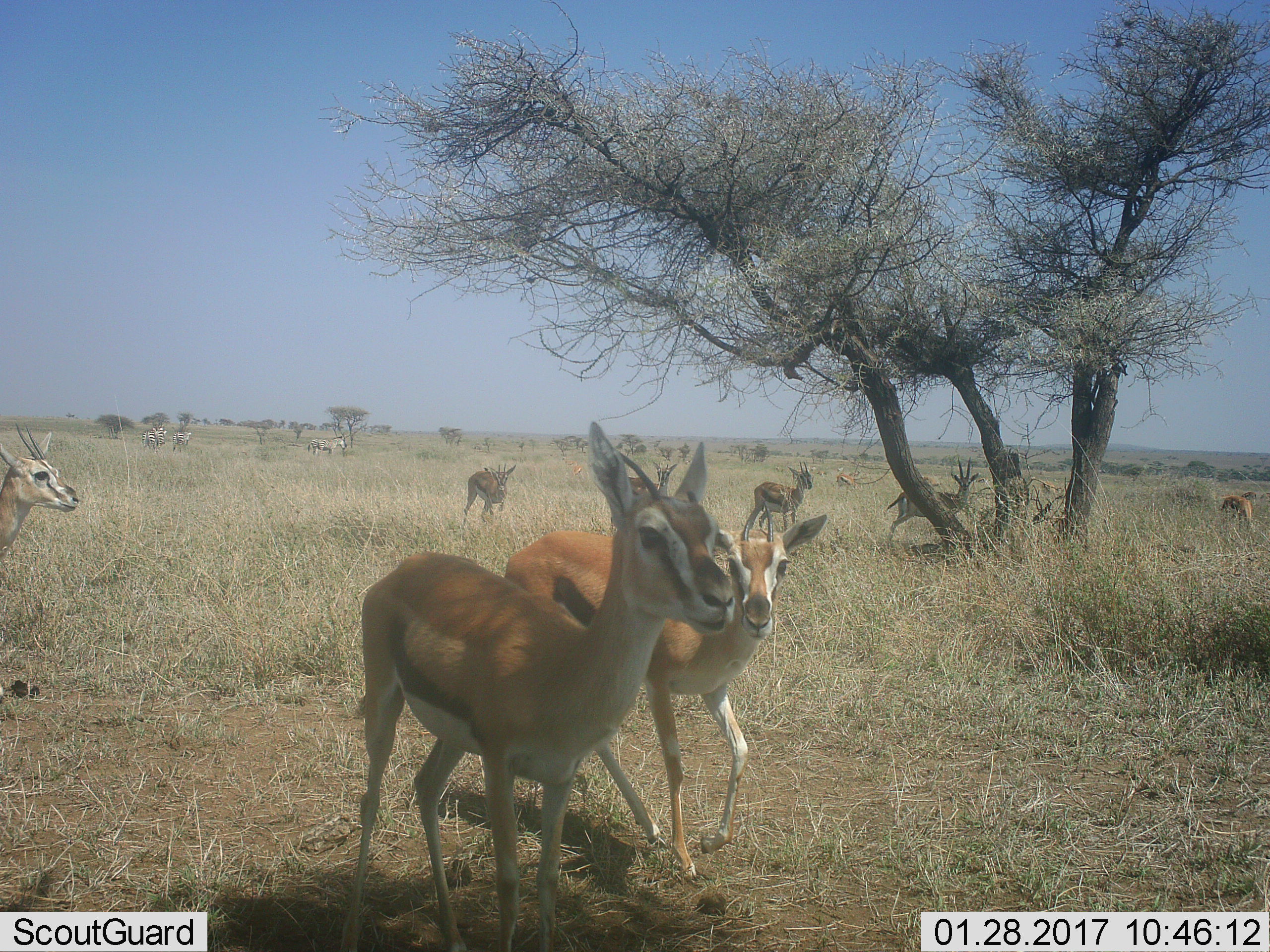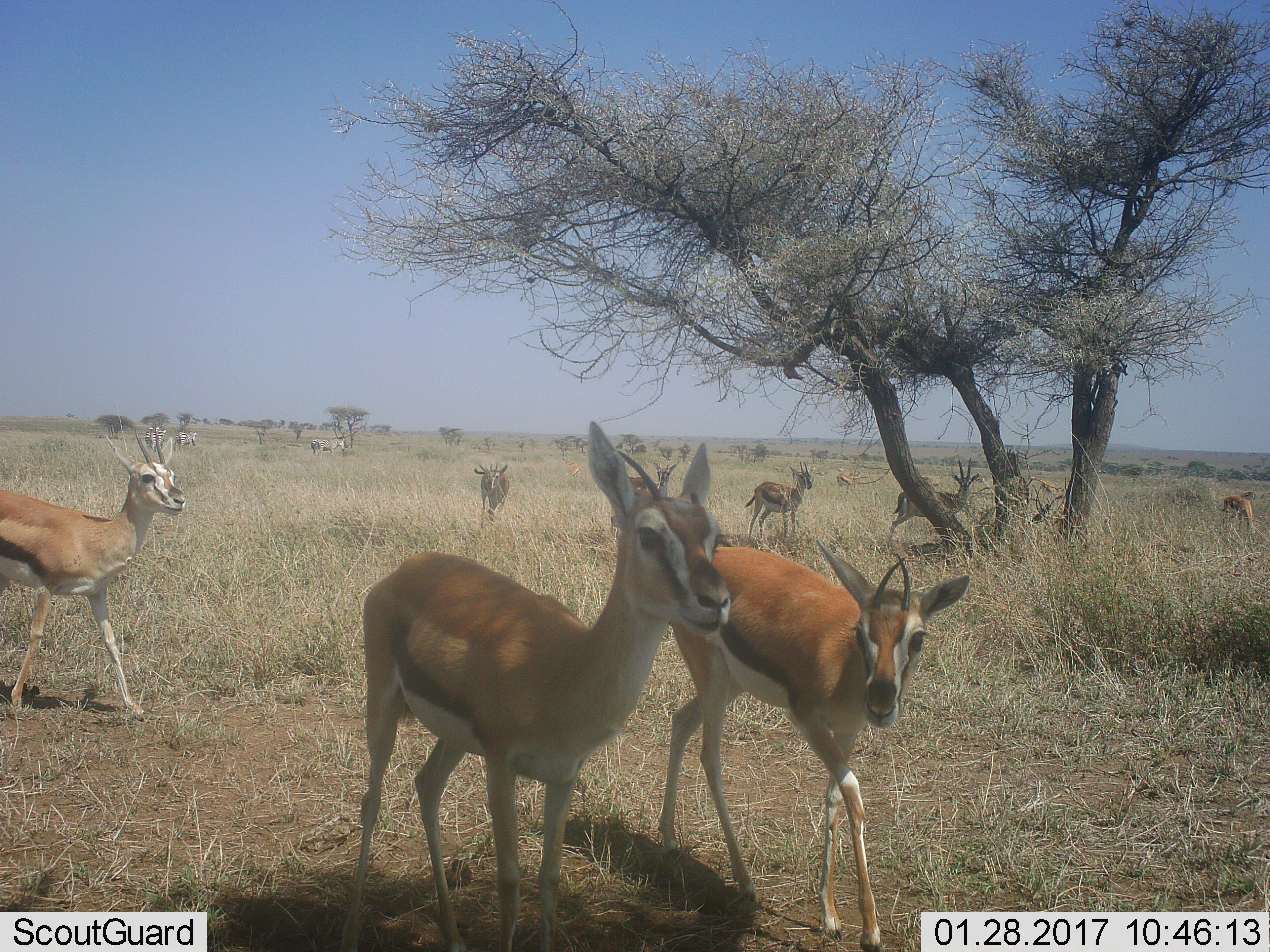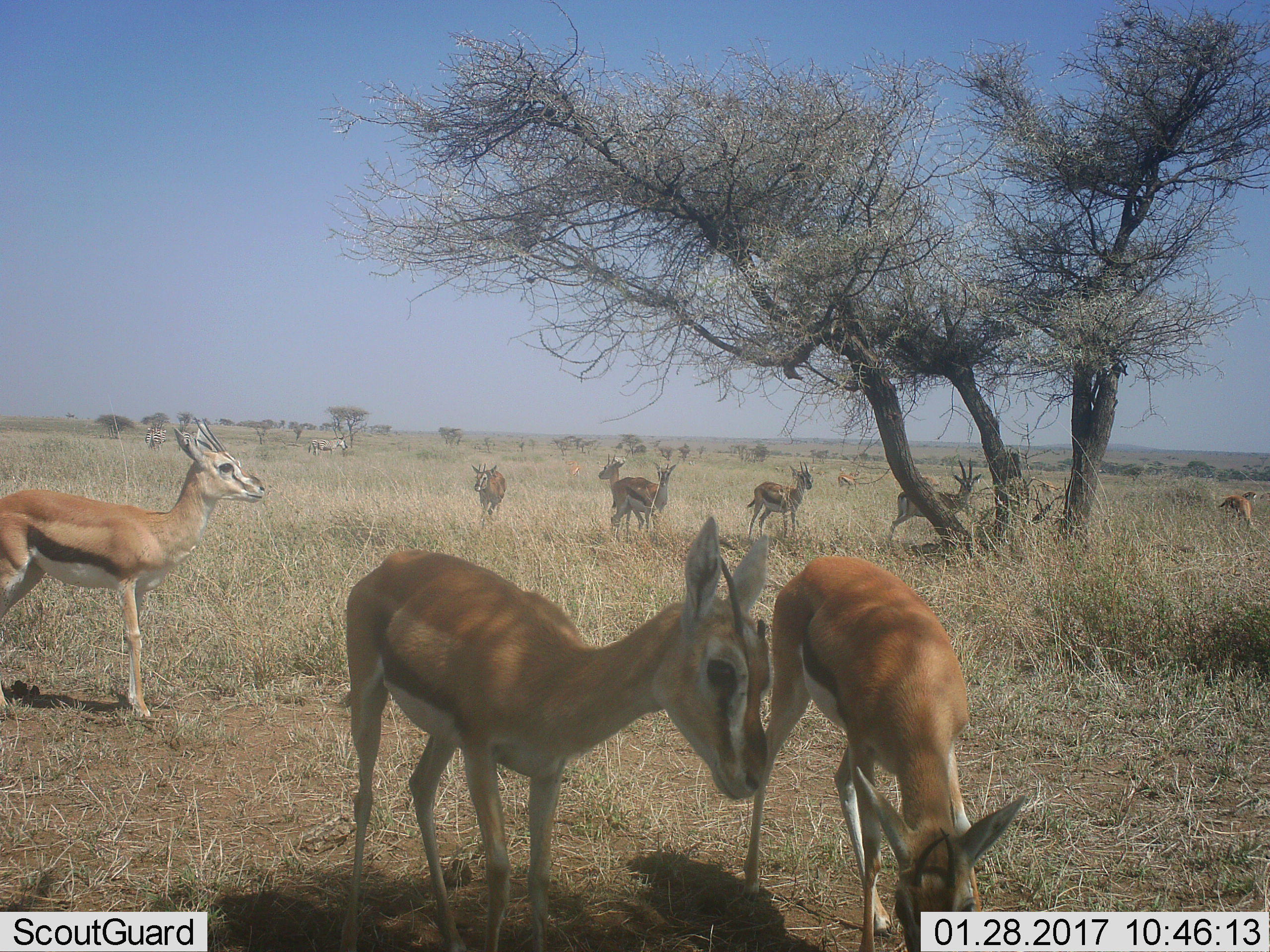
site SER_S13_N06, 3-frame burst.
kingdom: Animalia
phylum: Chordata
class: Mammalia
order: Artiodactyla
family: Bovidae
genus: Eudorcas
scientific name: Eudorcas thomsonii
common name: thomson's gazelle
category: gazellethomsons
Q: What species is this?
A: Gazellethomsons (thomson's gazelle) (Eudorcas thomsonii).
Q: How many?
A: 11-50.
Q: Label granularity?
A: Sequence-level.